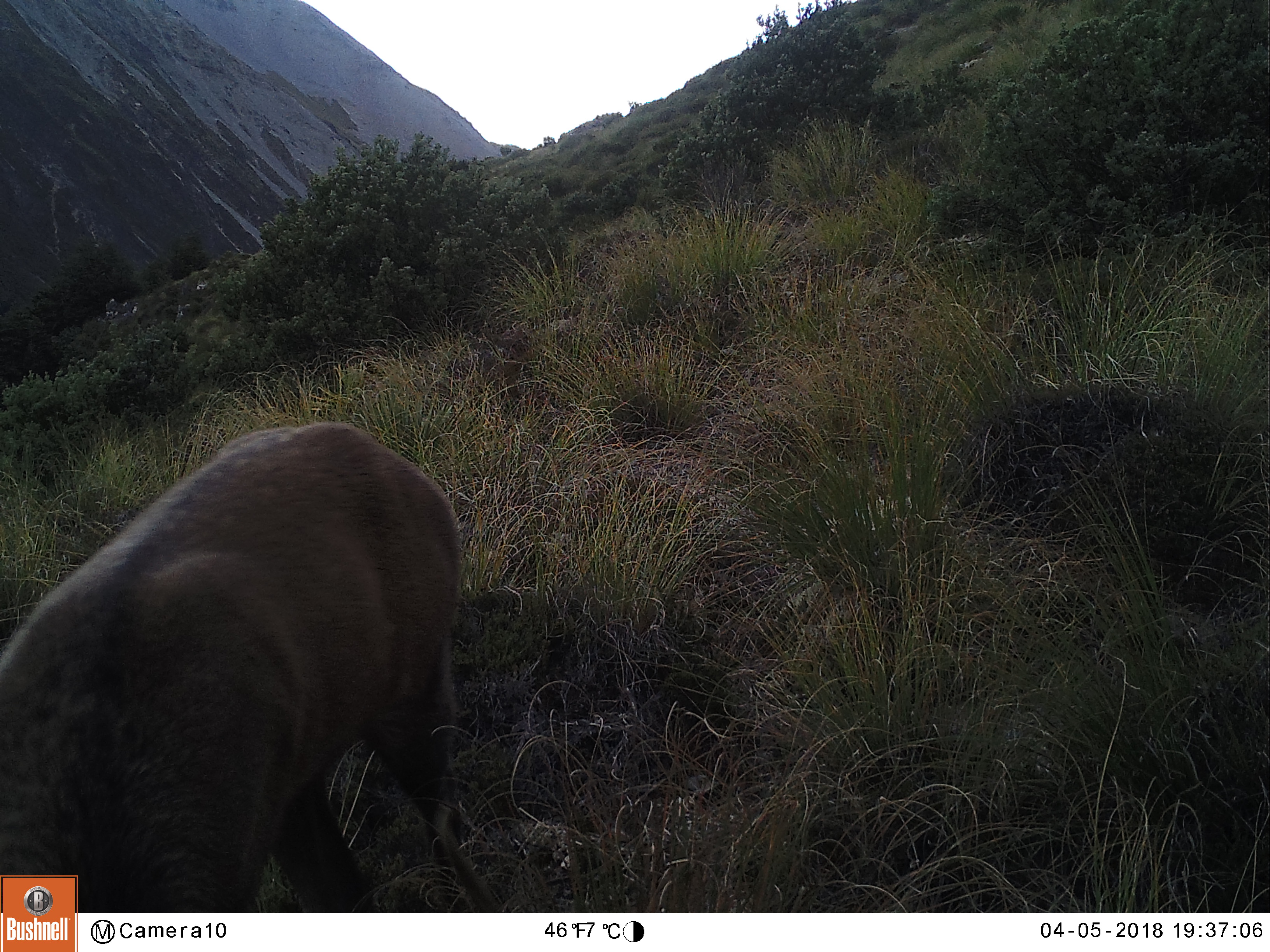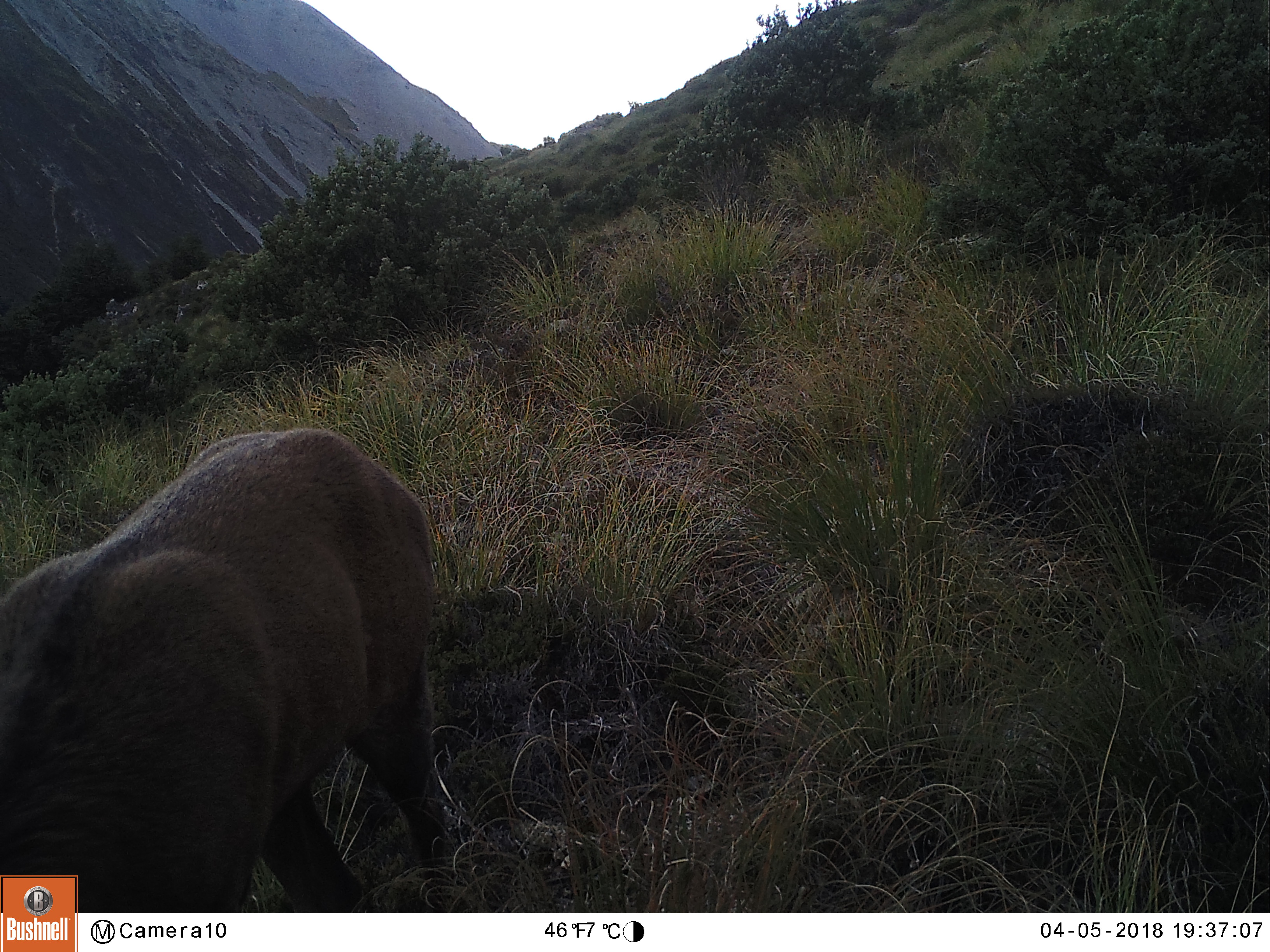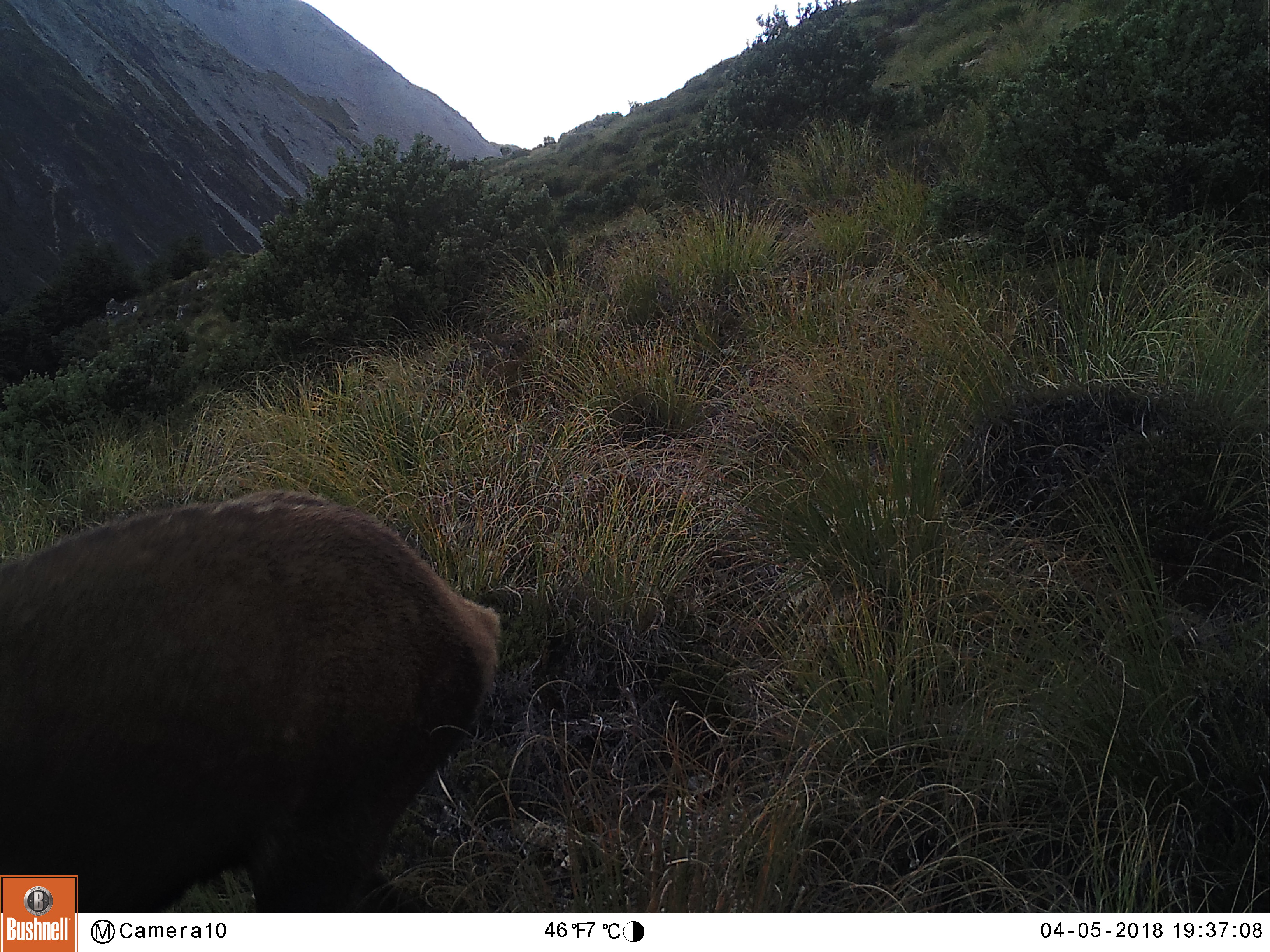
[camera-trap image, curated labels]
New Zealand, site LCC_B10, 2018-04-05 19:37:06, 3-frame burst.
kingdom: Animalia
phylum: Chordata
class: Mammalia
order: Artiodactyla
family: Cervidae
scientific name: Cervidae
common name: deer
Deer (Cervidae).